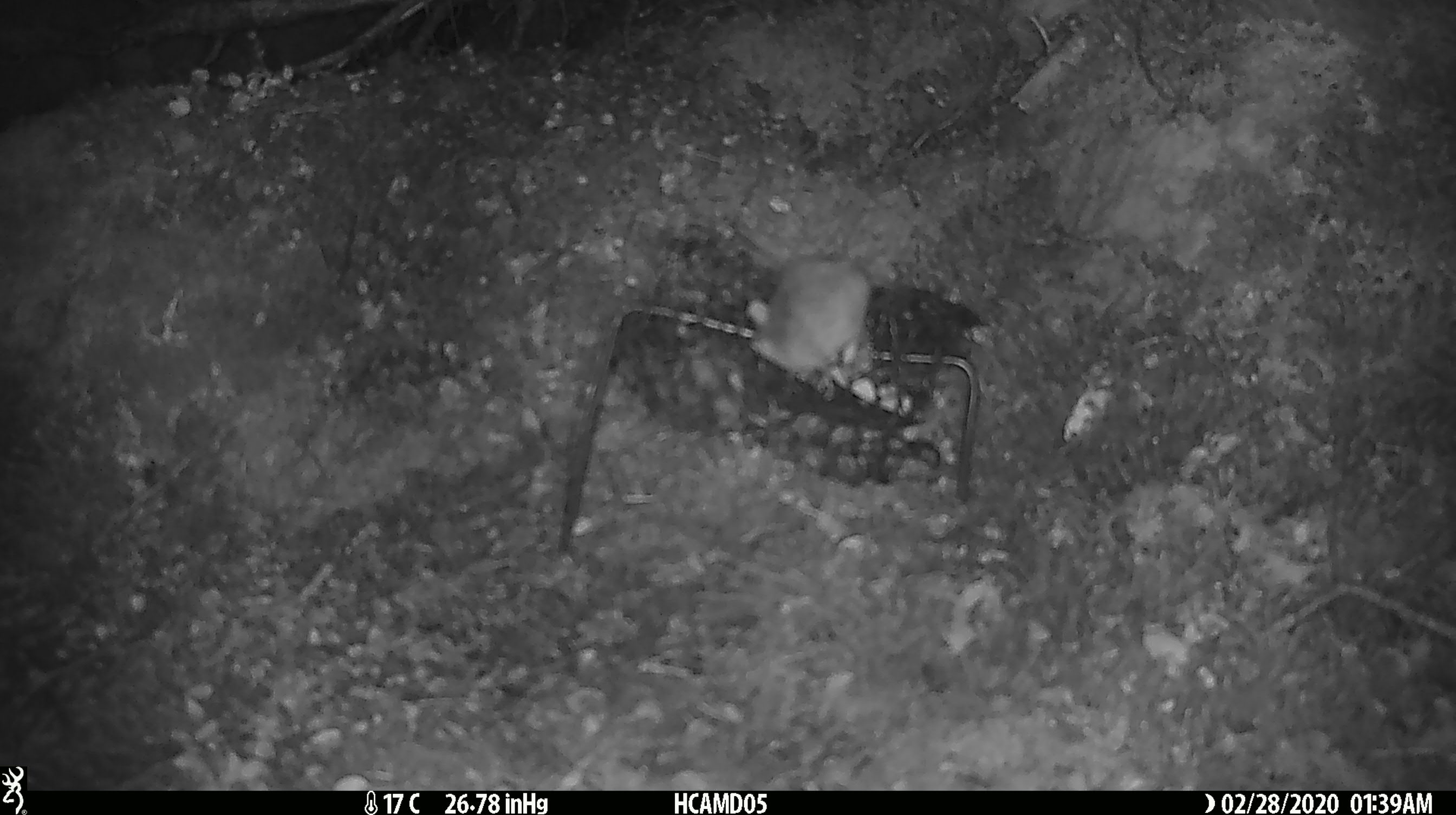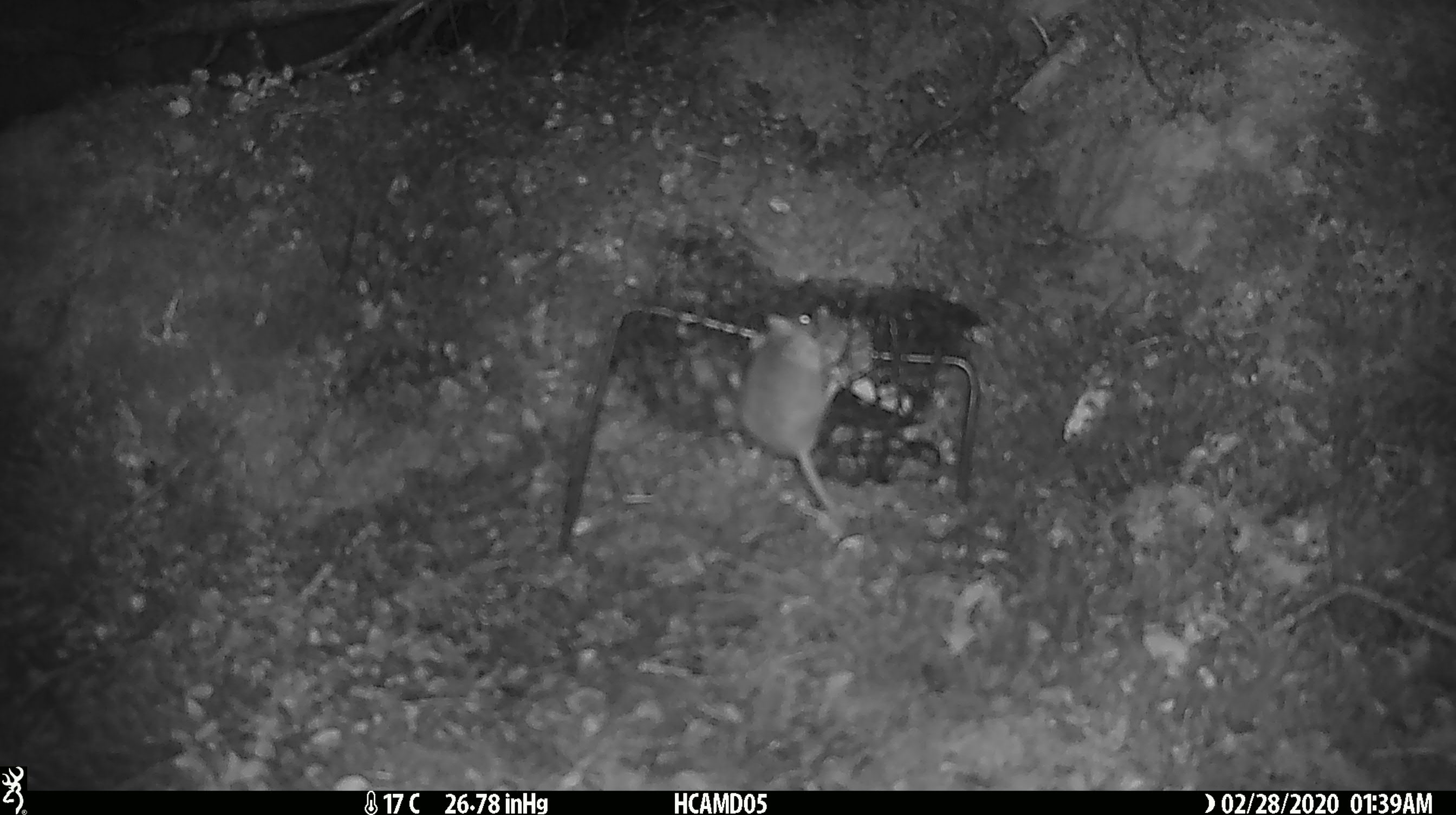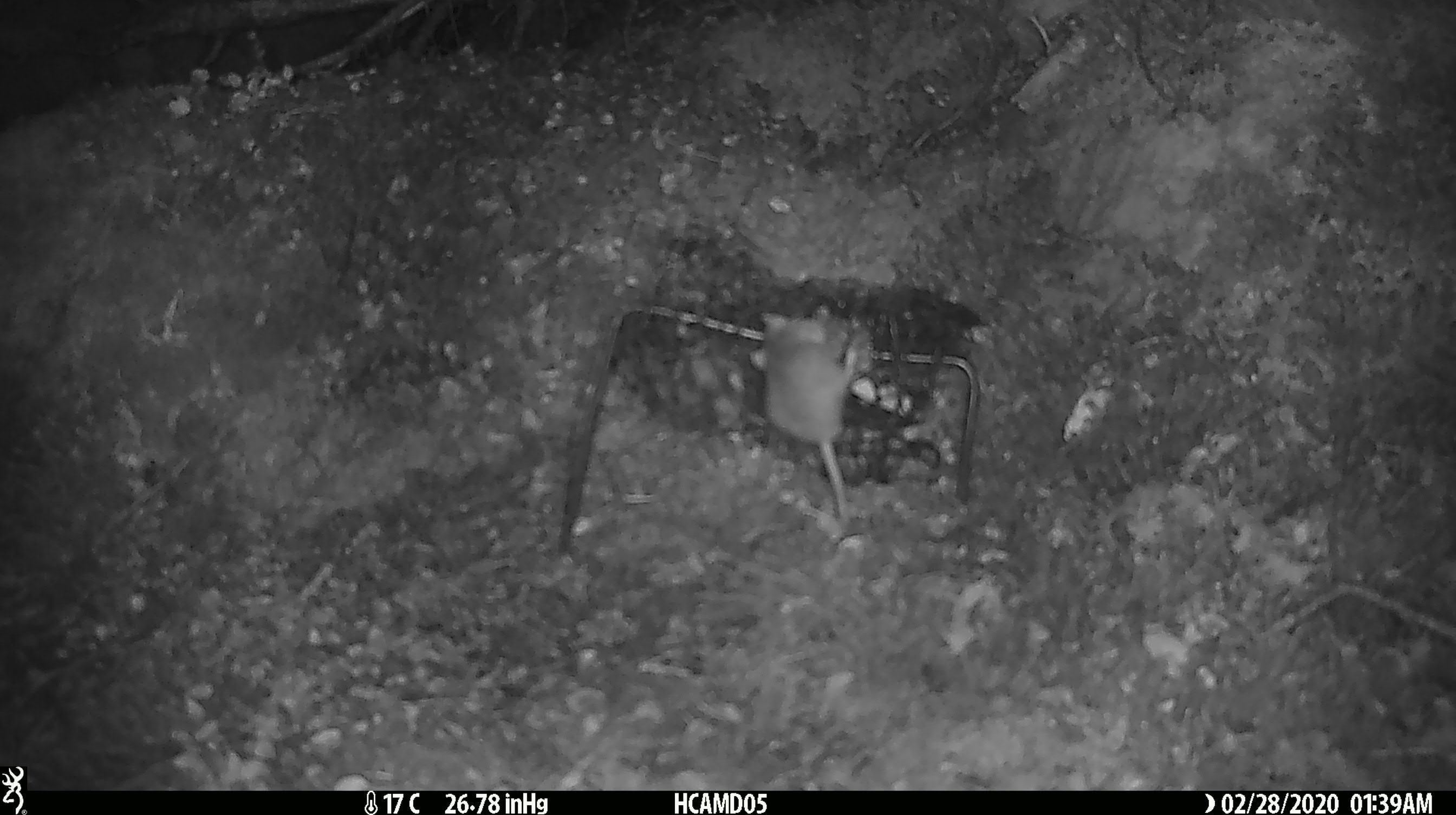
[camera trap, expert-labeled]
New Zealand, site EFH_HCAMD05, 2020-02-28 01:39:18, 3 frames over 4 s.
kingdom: Animalia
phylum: Chordata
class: Mammalia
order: Rodentia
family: Muridae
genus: Mus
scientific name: Mus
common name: mouse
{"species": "mouse (Mus)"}